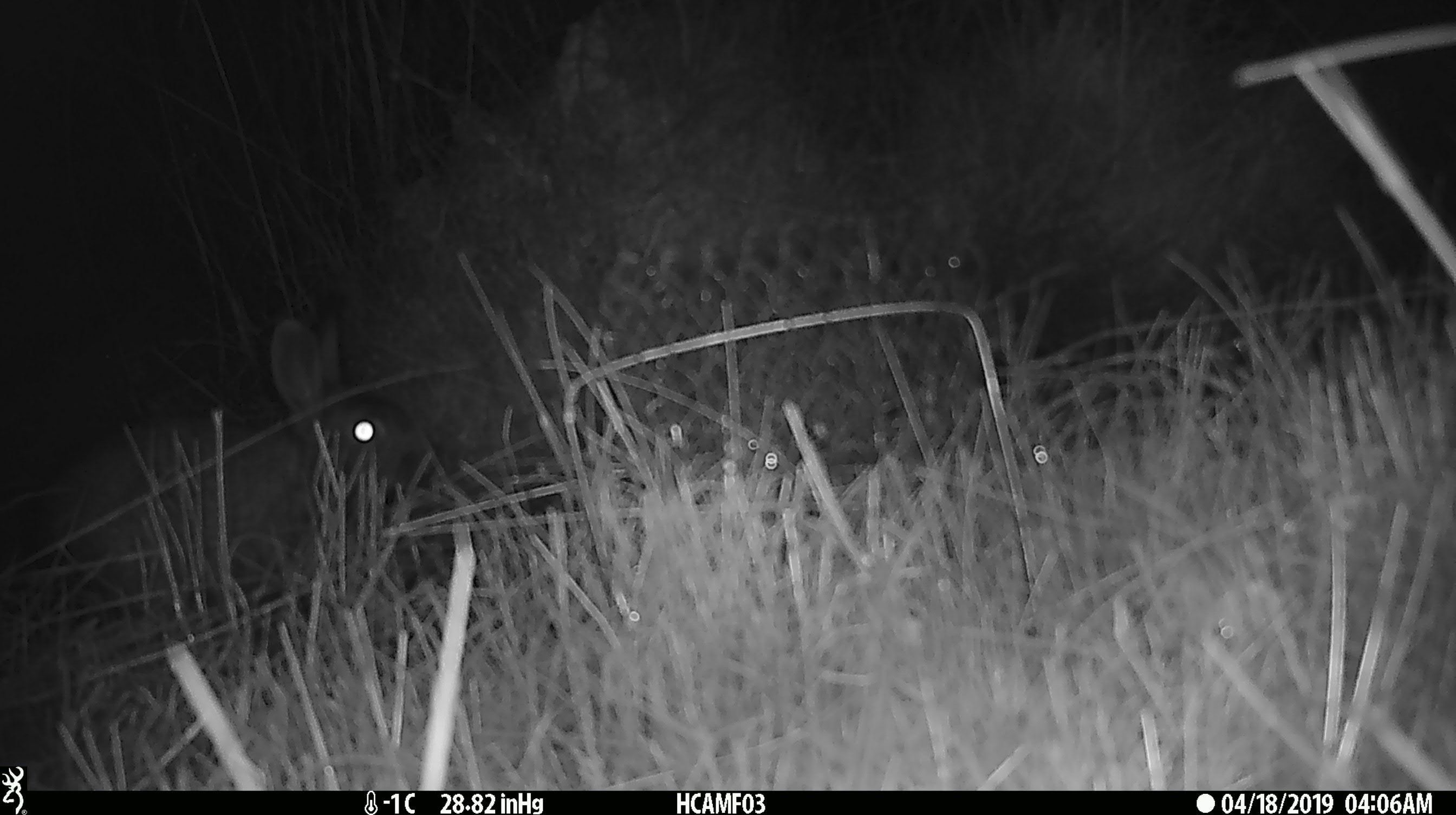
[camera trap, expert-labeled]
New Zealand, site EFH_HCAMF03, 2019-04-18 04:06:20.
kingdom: Animalia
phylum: Chordata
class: Mammalia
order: Lagomorpha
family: Leporidae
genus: Lepus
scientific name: Lepus europaeus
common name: brown hare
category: hare